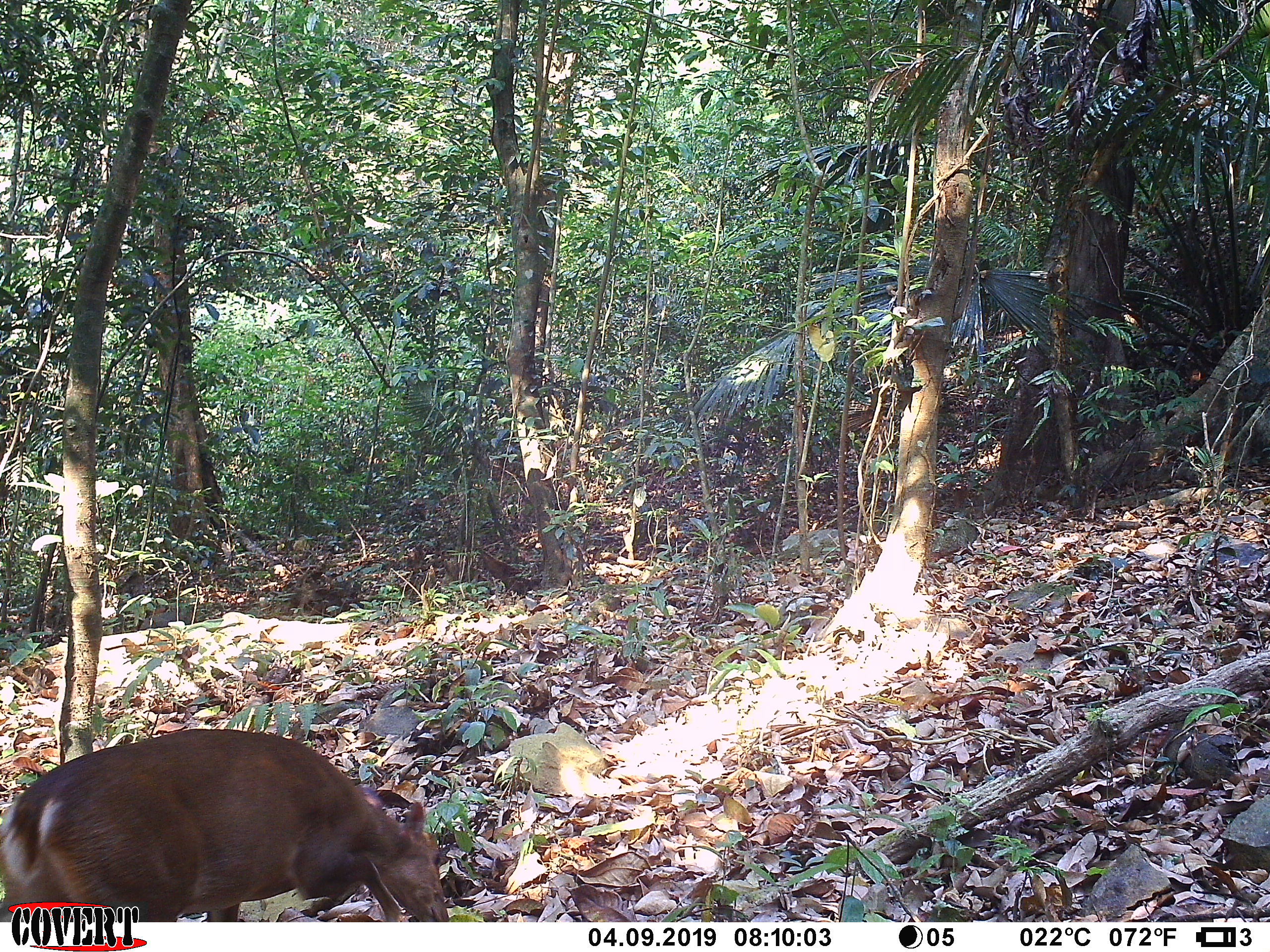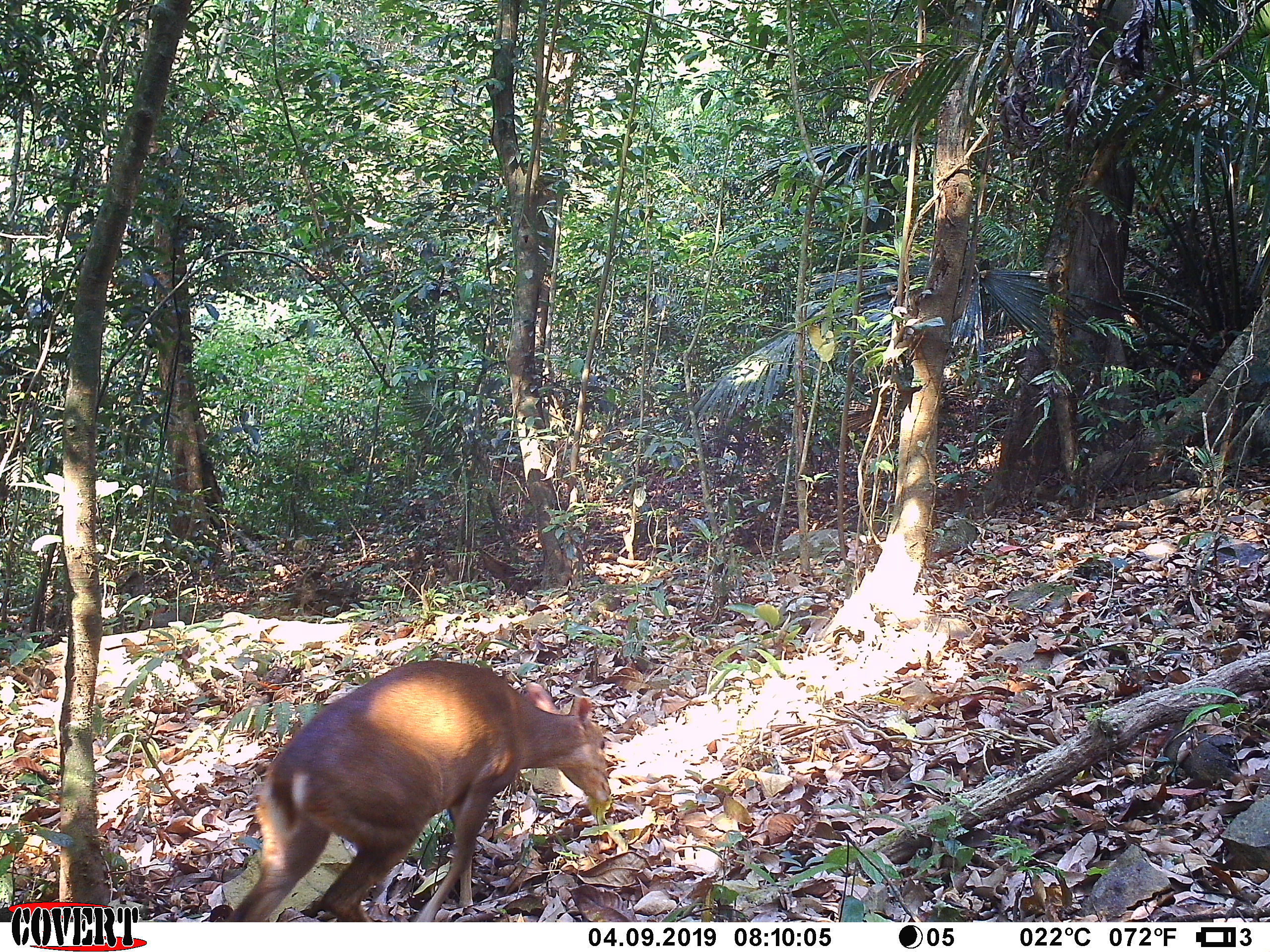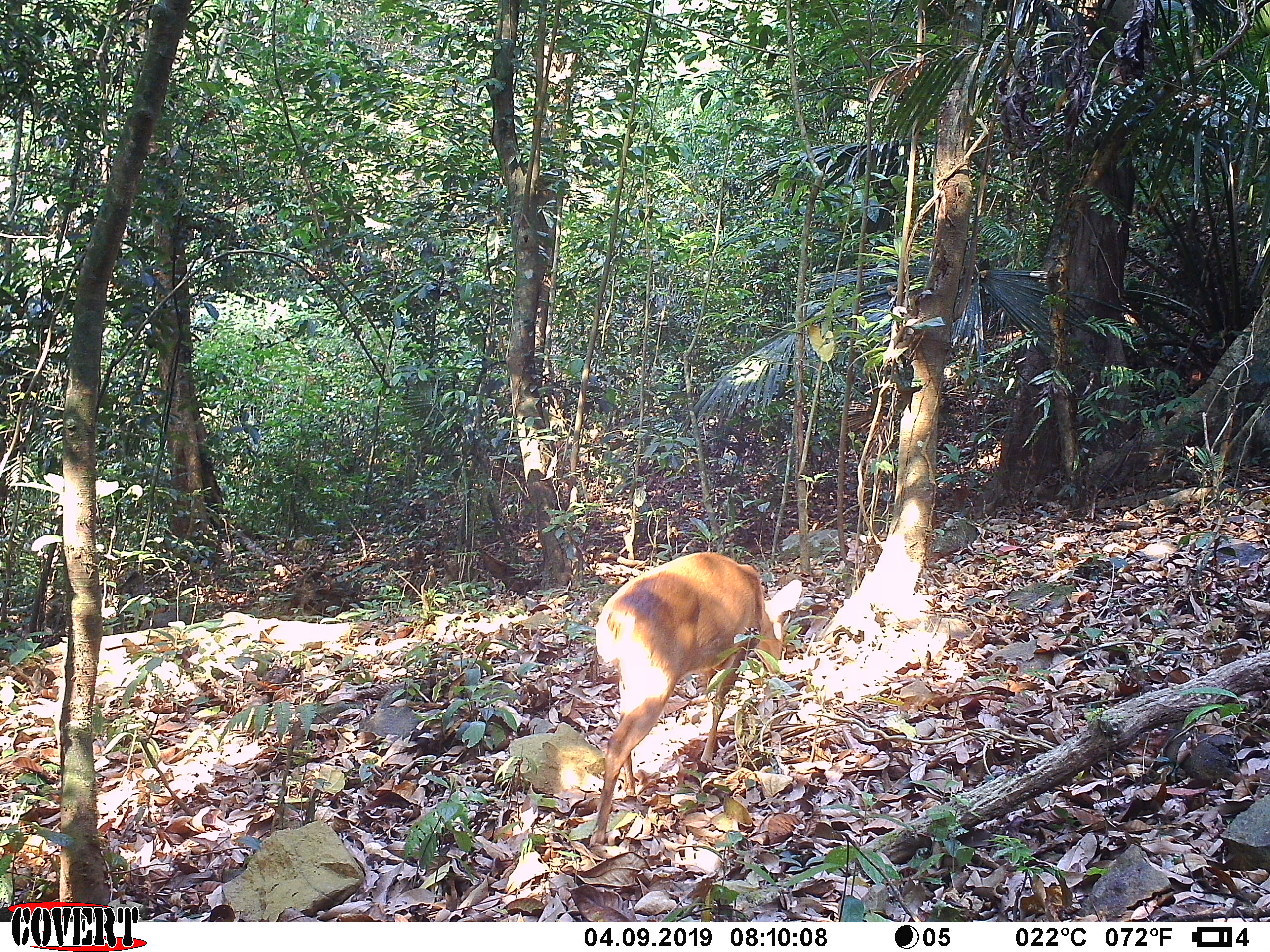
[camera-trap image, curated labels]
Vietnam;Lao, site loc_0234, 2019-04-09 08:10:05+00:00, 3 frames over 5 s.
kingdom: Animalia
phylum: Chordata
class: Mammalia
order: Artiodactyla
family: Cervidae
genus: Muntiacus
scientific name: Muntiacus vuquangensis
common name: large-antlered muntjac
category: large antlered muntjac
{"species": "large antlered muntjac (large-antlered muntjac) (Muntiacus vuquangensis)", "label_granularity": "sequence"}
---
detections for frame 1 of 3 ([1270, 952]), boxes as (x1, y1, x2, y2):
large antlered muntjac: (0, 728, 449, 922)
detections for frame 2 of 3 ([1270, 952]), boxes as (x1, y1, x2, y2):
large antlered muntjac: (223, 660, 611, 922)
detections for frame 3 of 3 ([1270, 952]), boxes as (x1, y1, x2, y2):
large antlered muntjac: (589, 552, 802, 847)